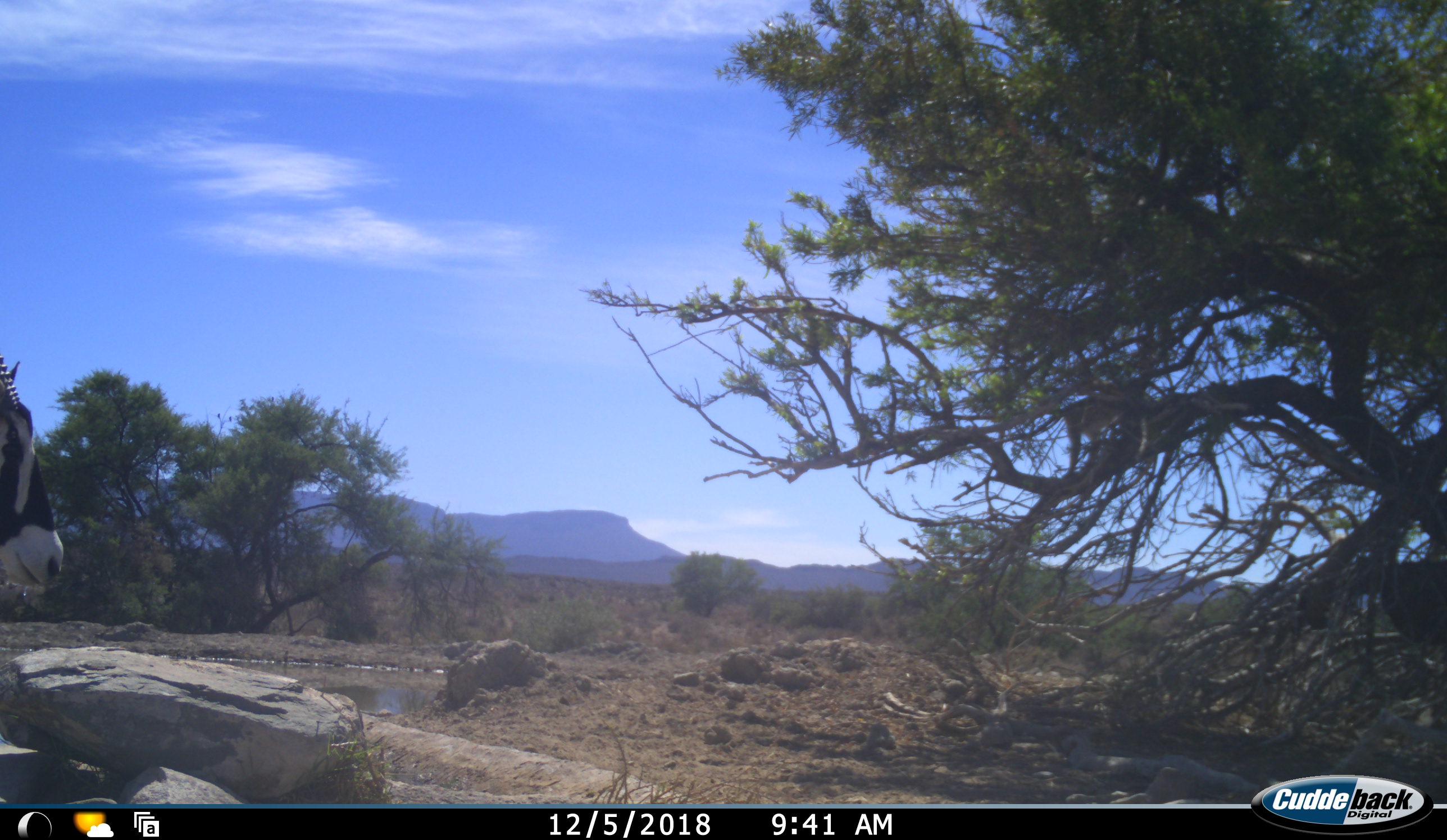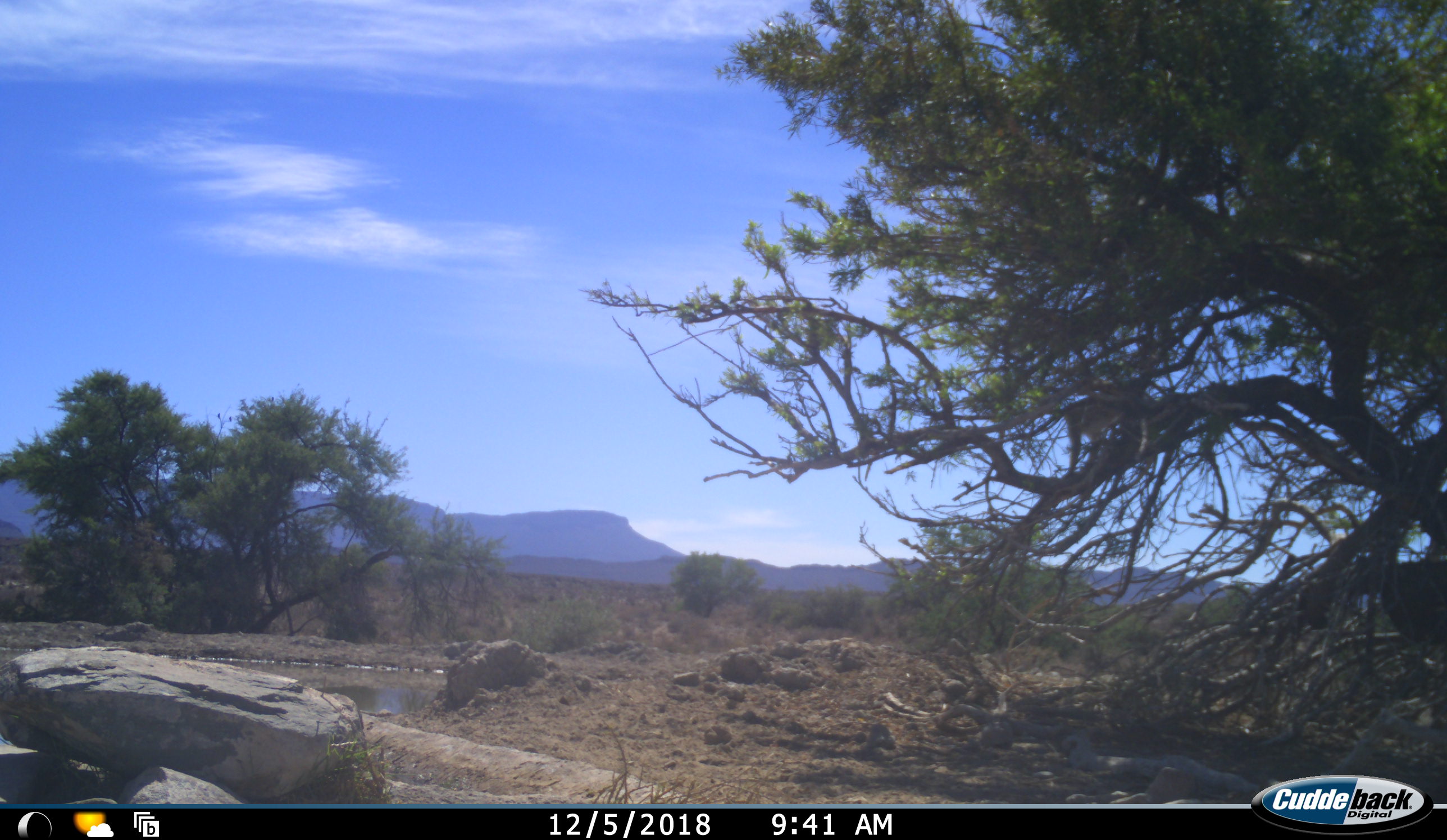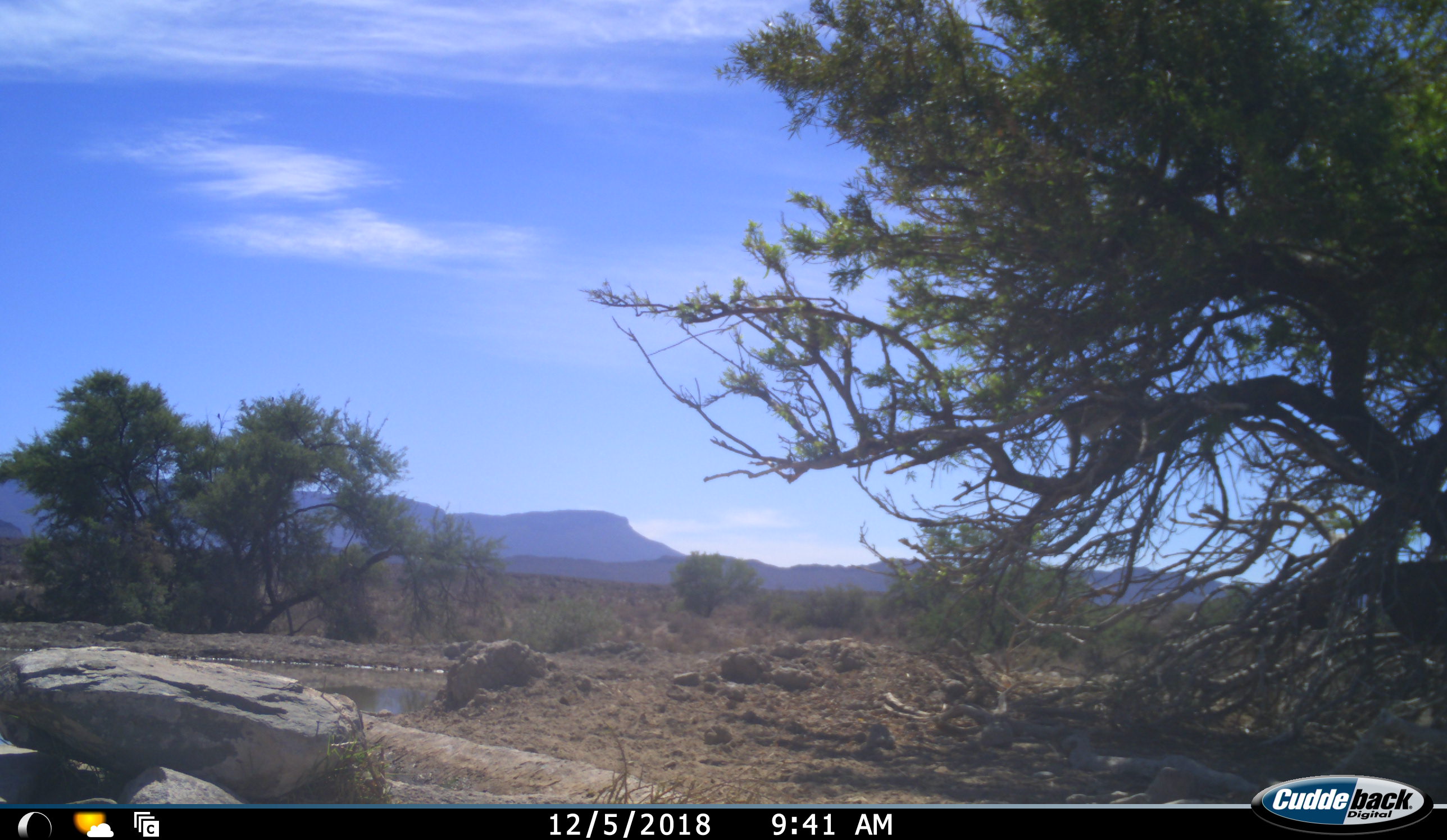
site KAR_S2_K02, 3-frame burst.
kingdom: Animalia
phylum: Chordata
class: Mammalia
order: Artiodactyla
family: Bovidae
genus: Oryx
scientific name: Oryx gazella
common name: gemsbok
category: oryx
Oryx (gemsbok) (Oryx gazella), count 1. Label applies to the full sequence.